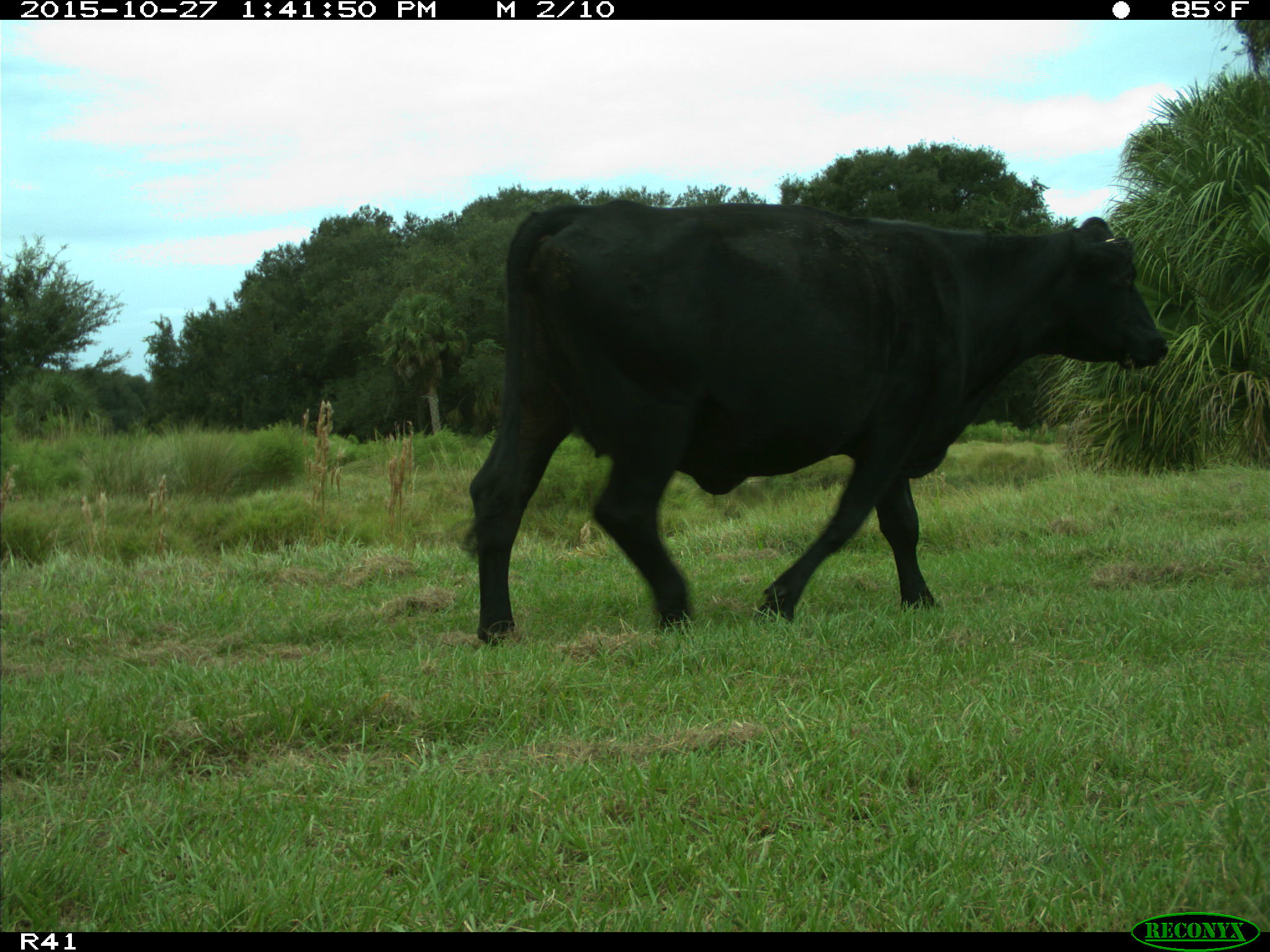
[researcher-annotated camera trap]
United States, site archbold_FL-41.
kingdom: Animalia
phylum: Chordata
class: Mammalia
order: Artiodactyla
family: Bovidae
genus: Bos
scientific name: Bos taurus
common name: domestic cow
Bos taurus (domestic cow).